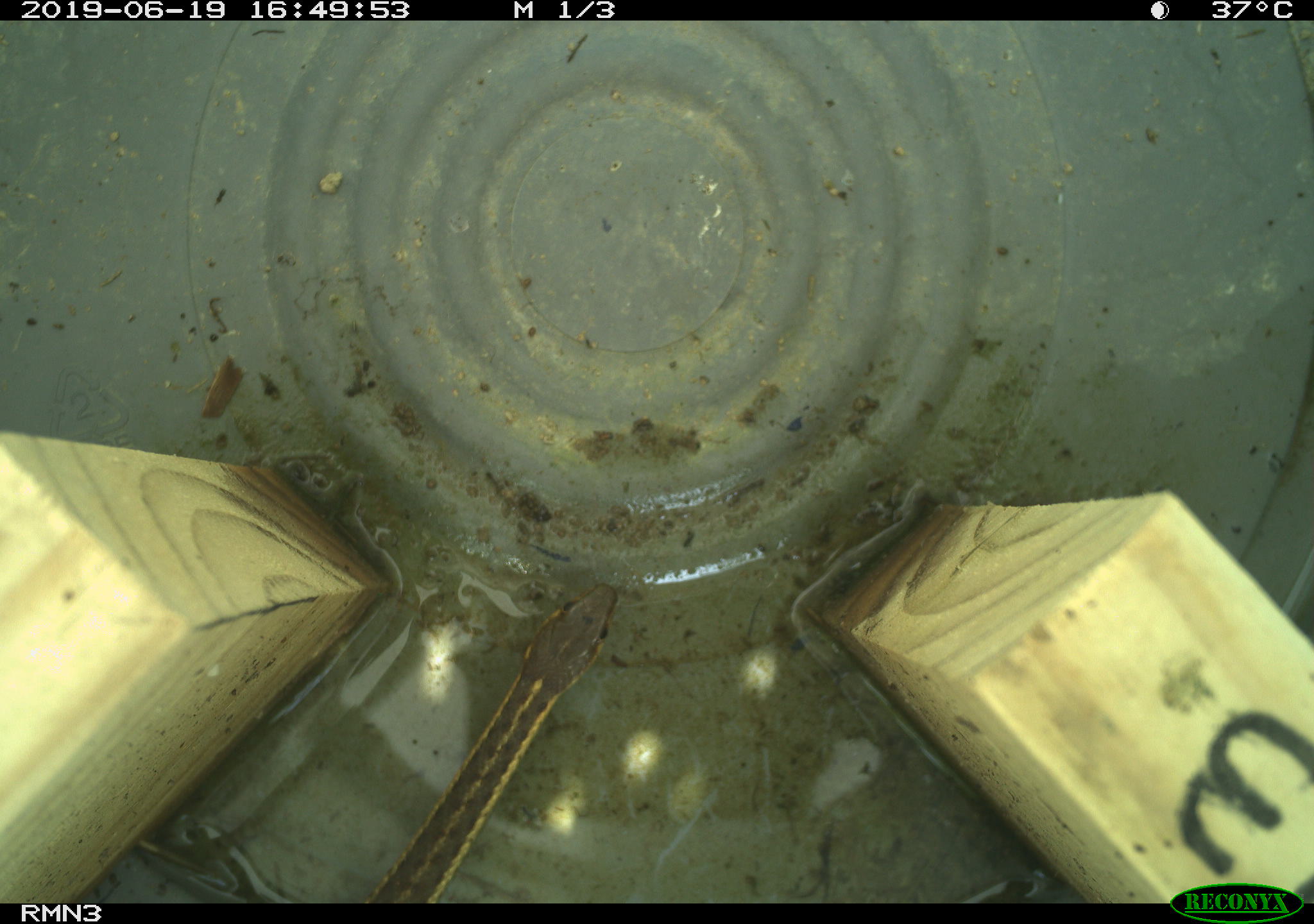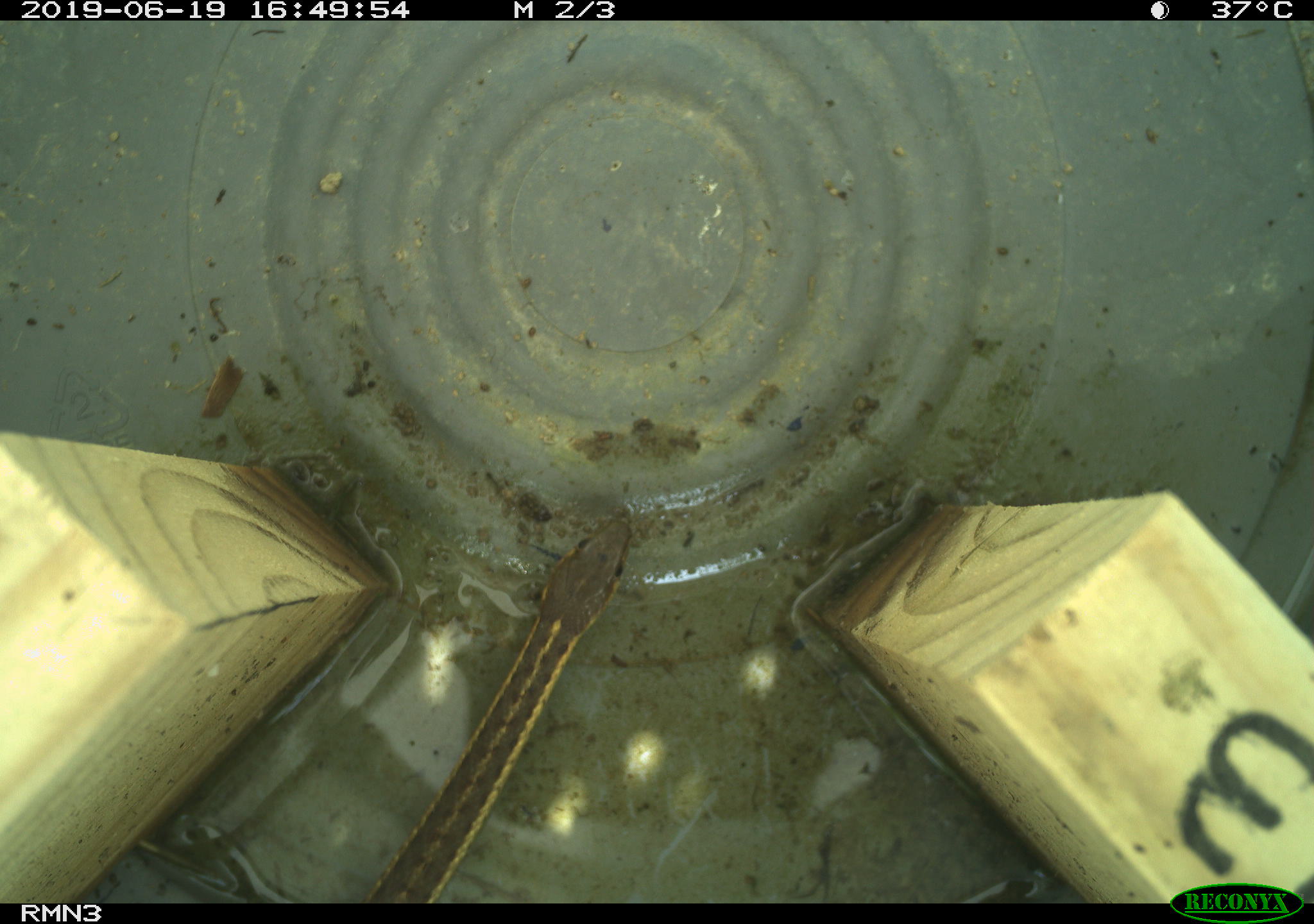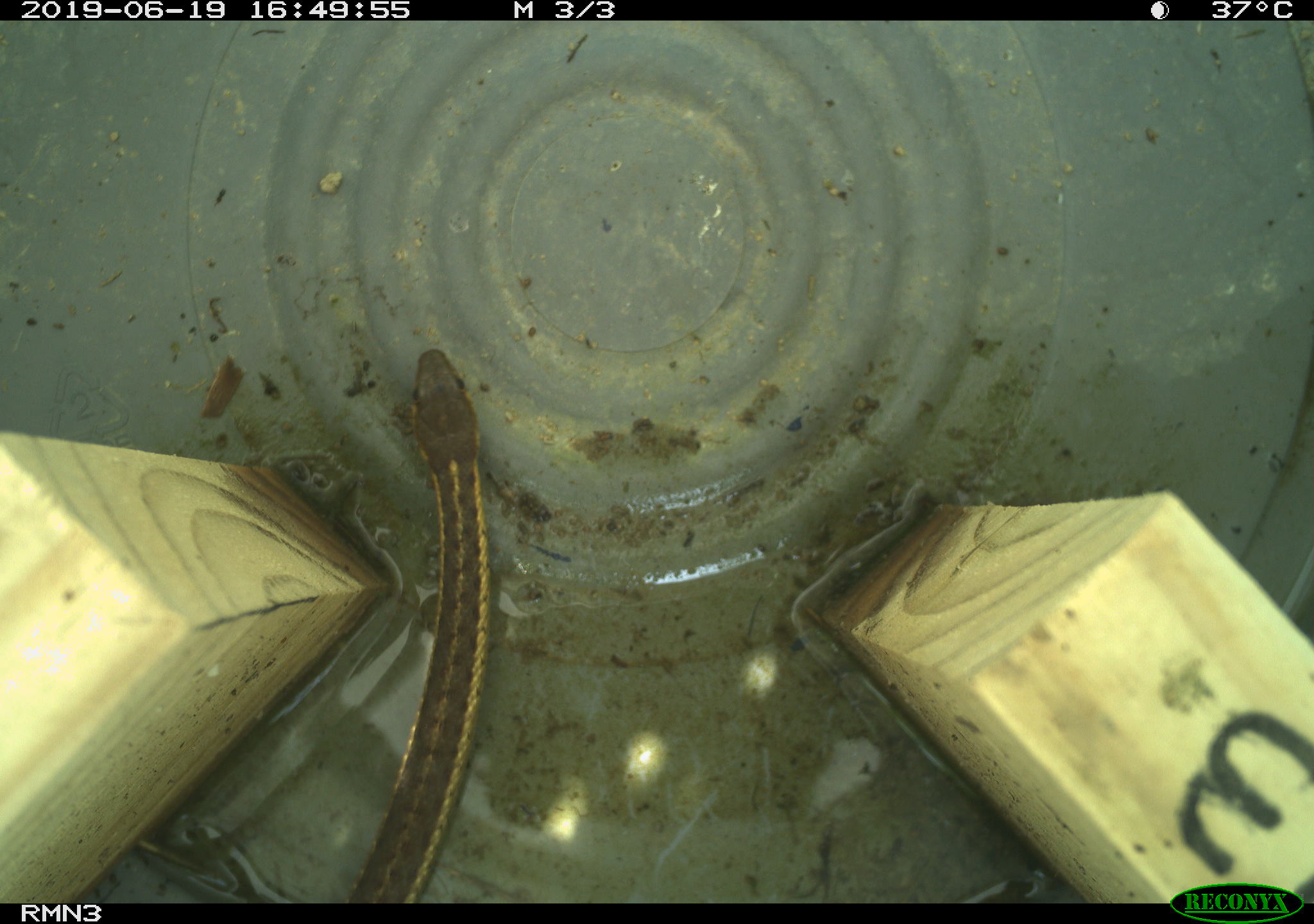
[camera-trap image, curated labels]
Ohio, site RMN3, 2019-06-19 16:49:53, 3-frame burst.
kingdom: Animalia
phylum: Chordata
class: Reptilia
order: Squamata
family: Colubridae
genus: Thamnophis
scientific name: Thamnophis sirtalis sirtalis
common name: eastern gartersnake